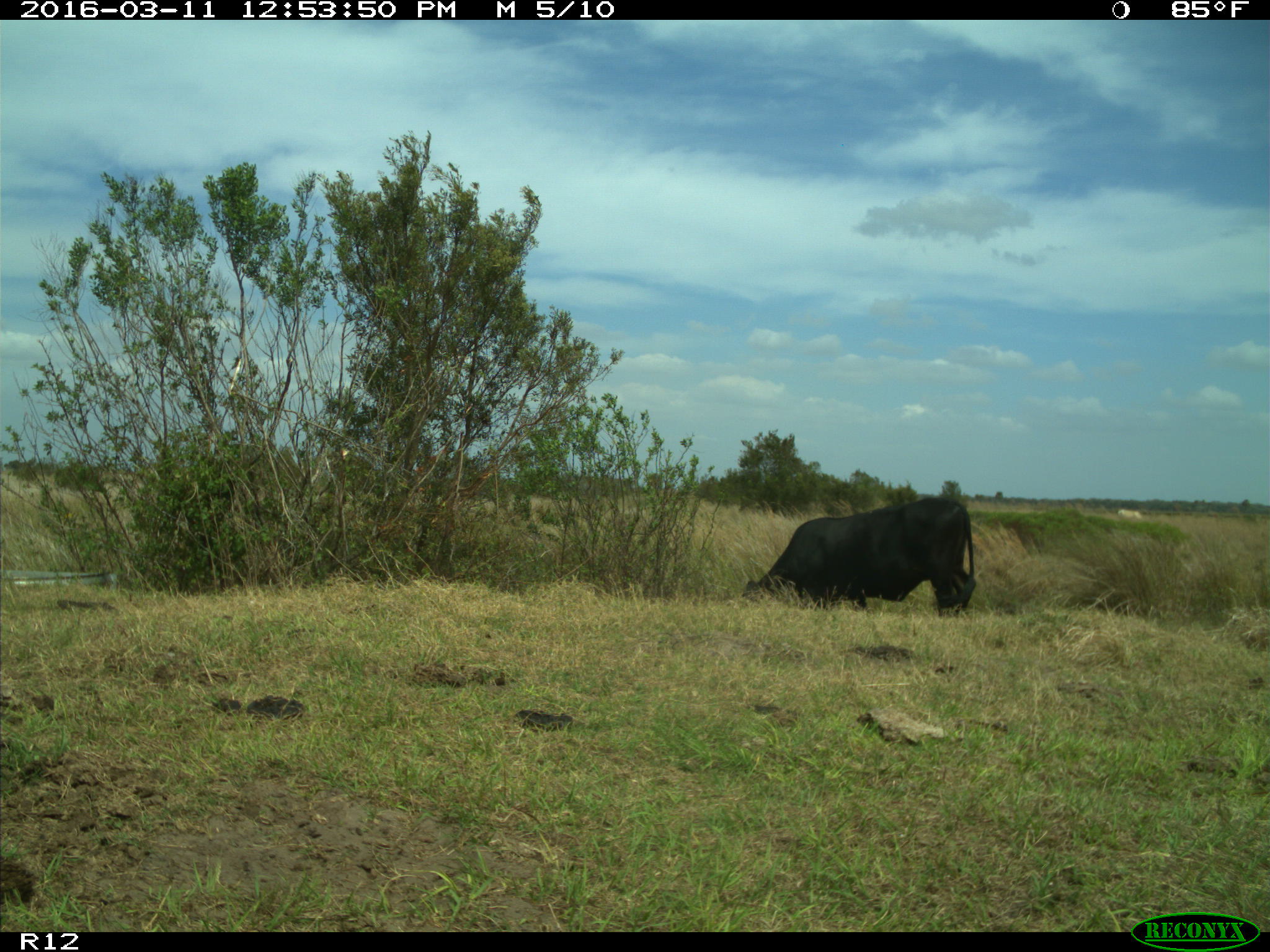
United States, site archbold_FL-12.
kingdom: Animalia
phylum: Chordata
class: Mammalia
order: Artiodactyla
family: Bovidae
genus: Bos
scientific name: Bos taurus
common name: domestic cow